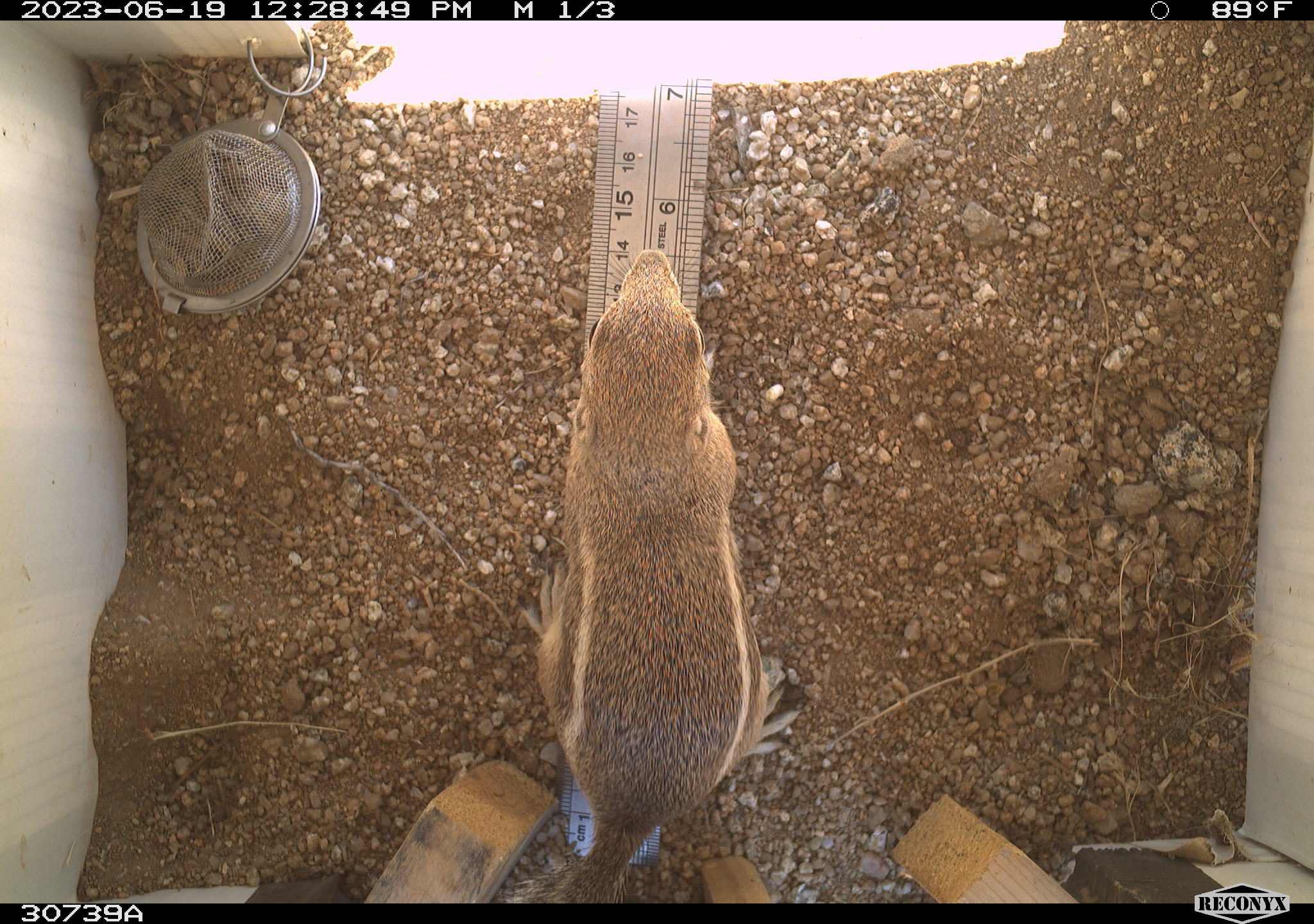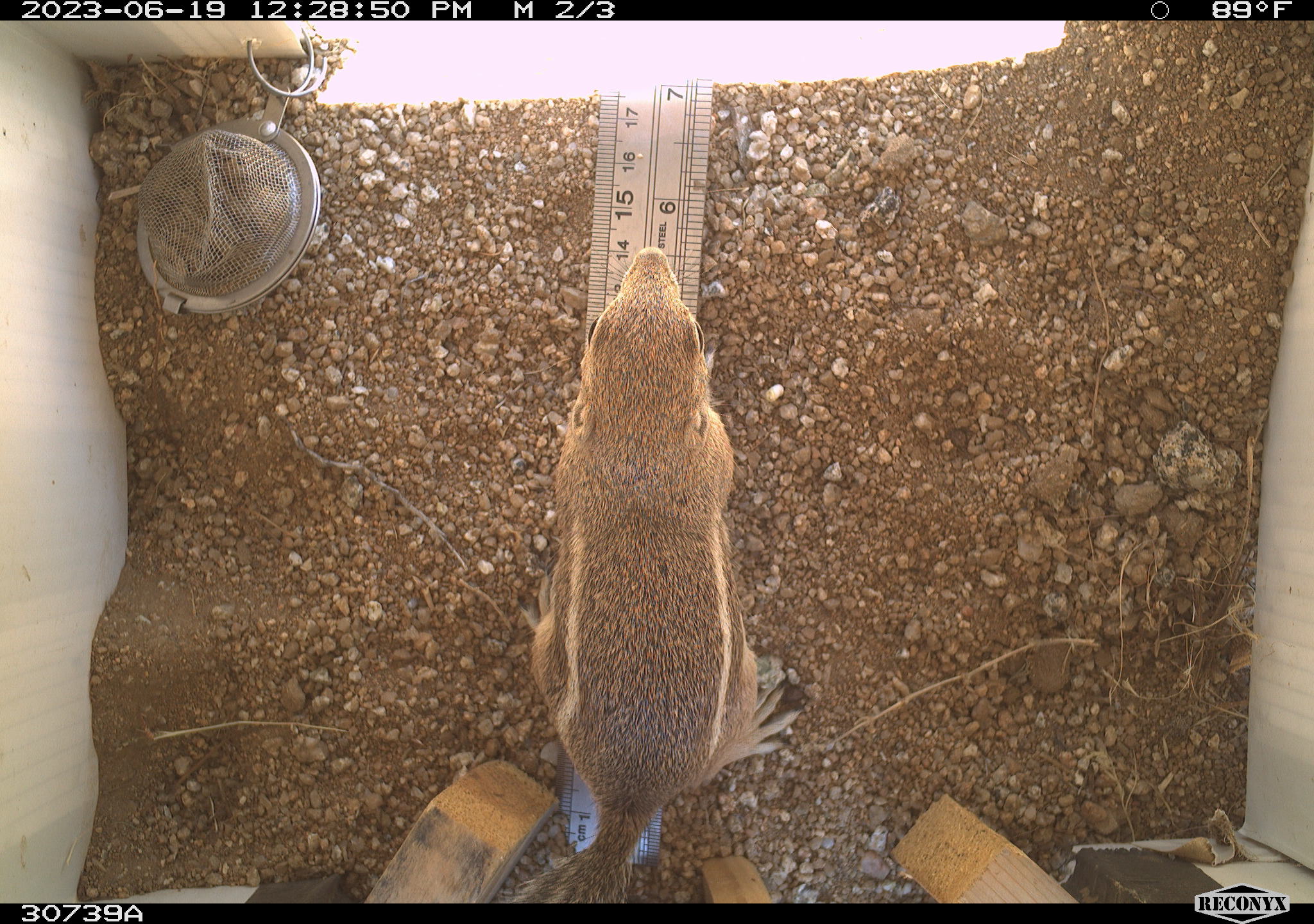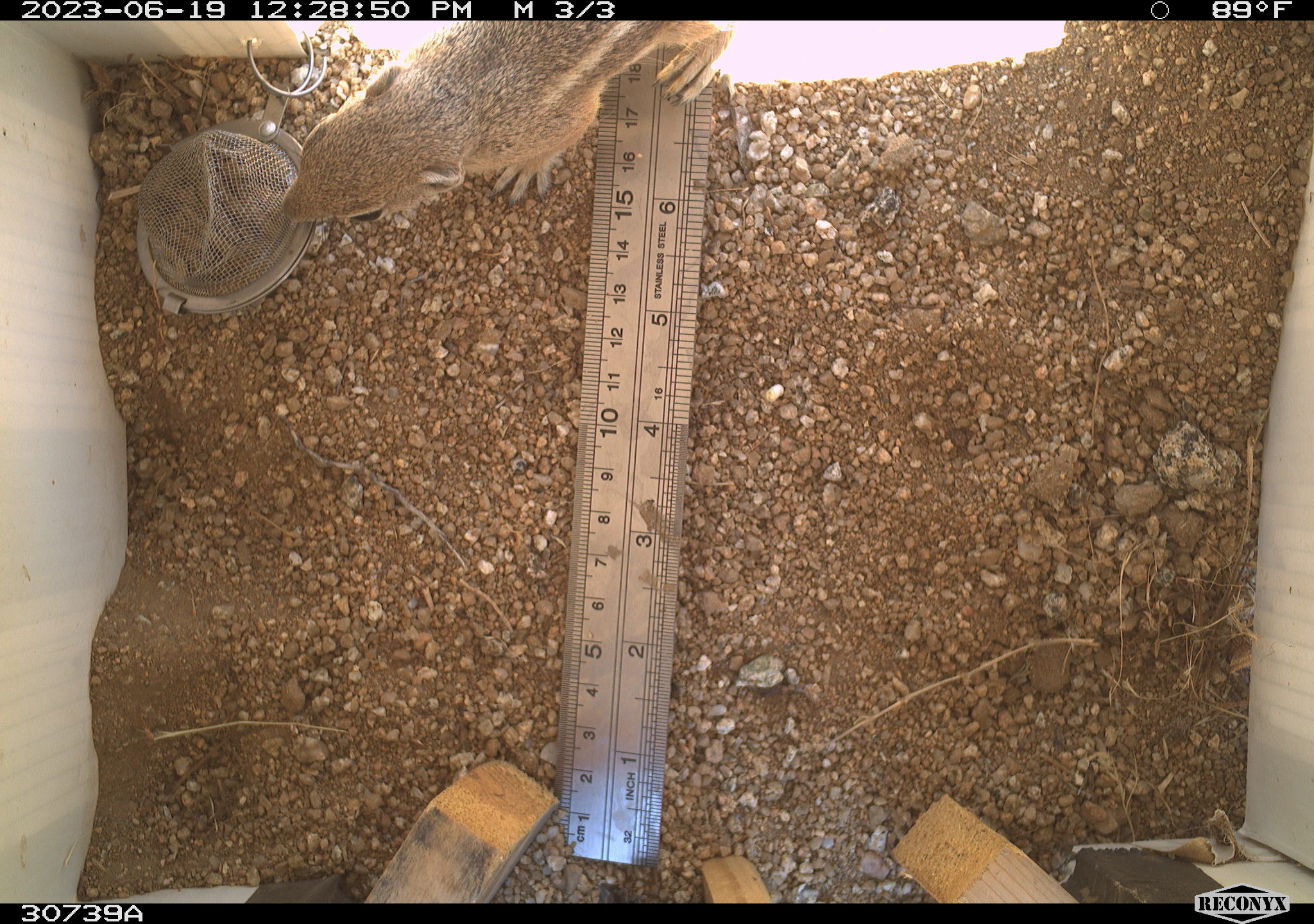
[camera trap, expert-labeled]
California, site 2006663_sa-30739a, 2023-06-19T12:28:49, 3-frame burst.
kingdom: Animalia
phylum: Chordata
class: Mammalia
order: Rodentia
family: Sciuridae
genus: Ammospermophilus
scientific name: Ammospermophilus leucurus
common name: white-tailed antelope squirrel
White-tailed antelope squirrel (Ammospermophilus leucurus).